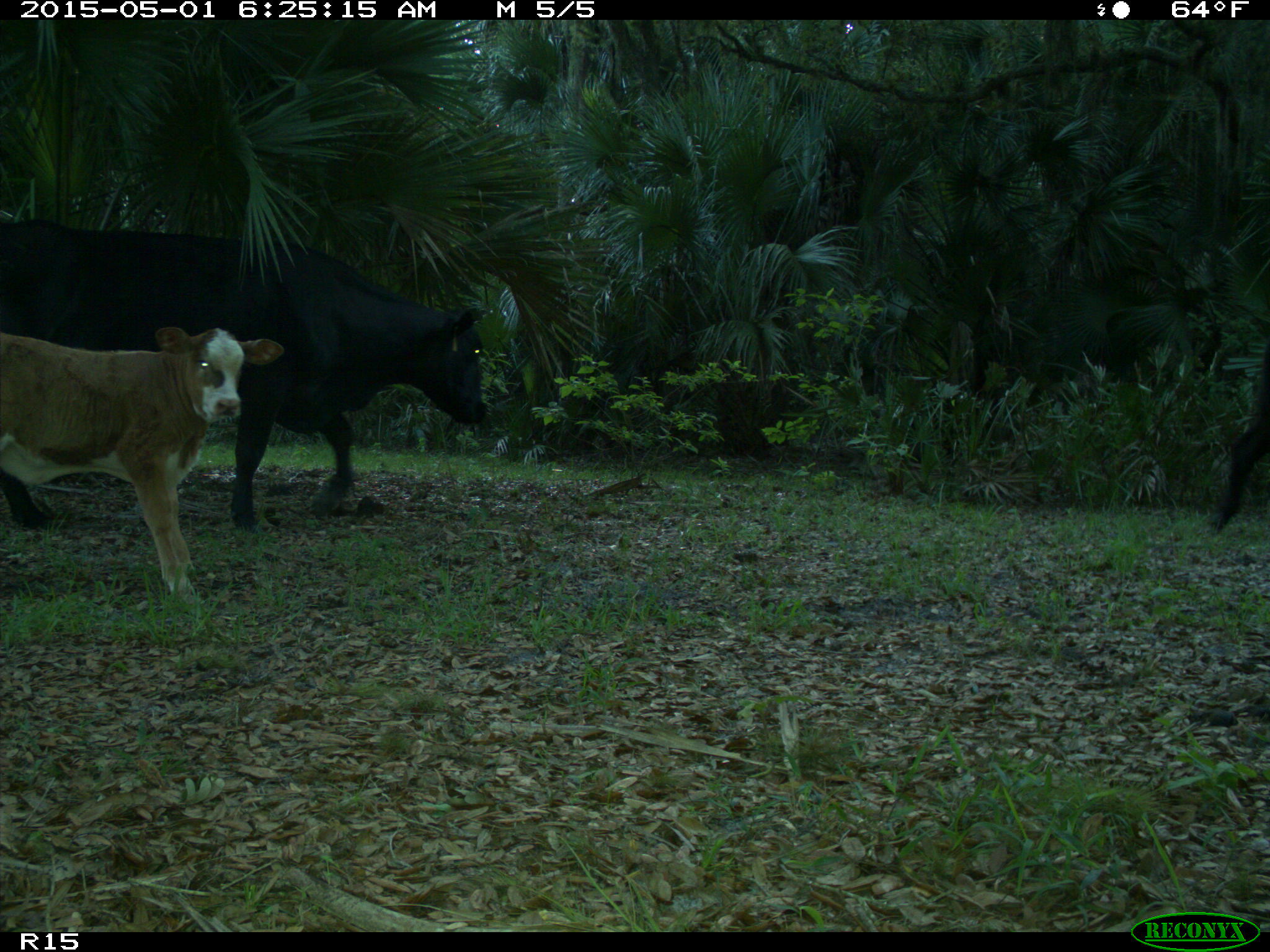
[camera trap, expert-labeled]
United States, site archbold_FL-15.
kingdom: Animalia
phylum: Chordata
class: Mammalia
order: Artiodactyla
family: Bovidae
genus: Bos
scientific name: Bos taurus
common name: domestic cow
Bos taurus (domestic cow).